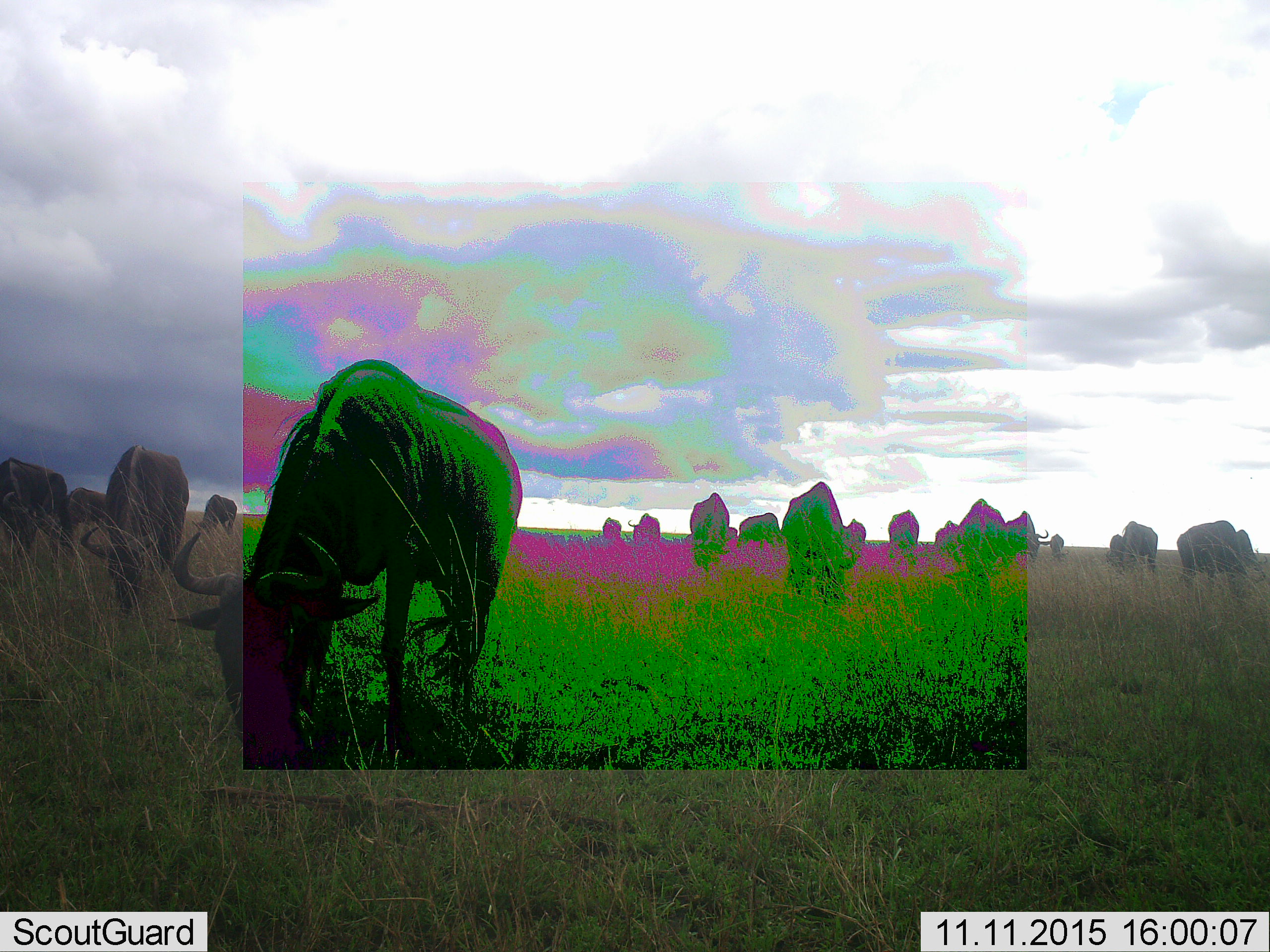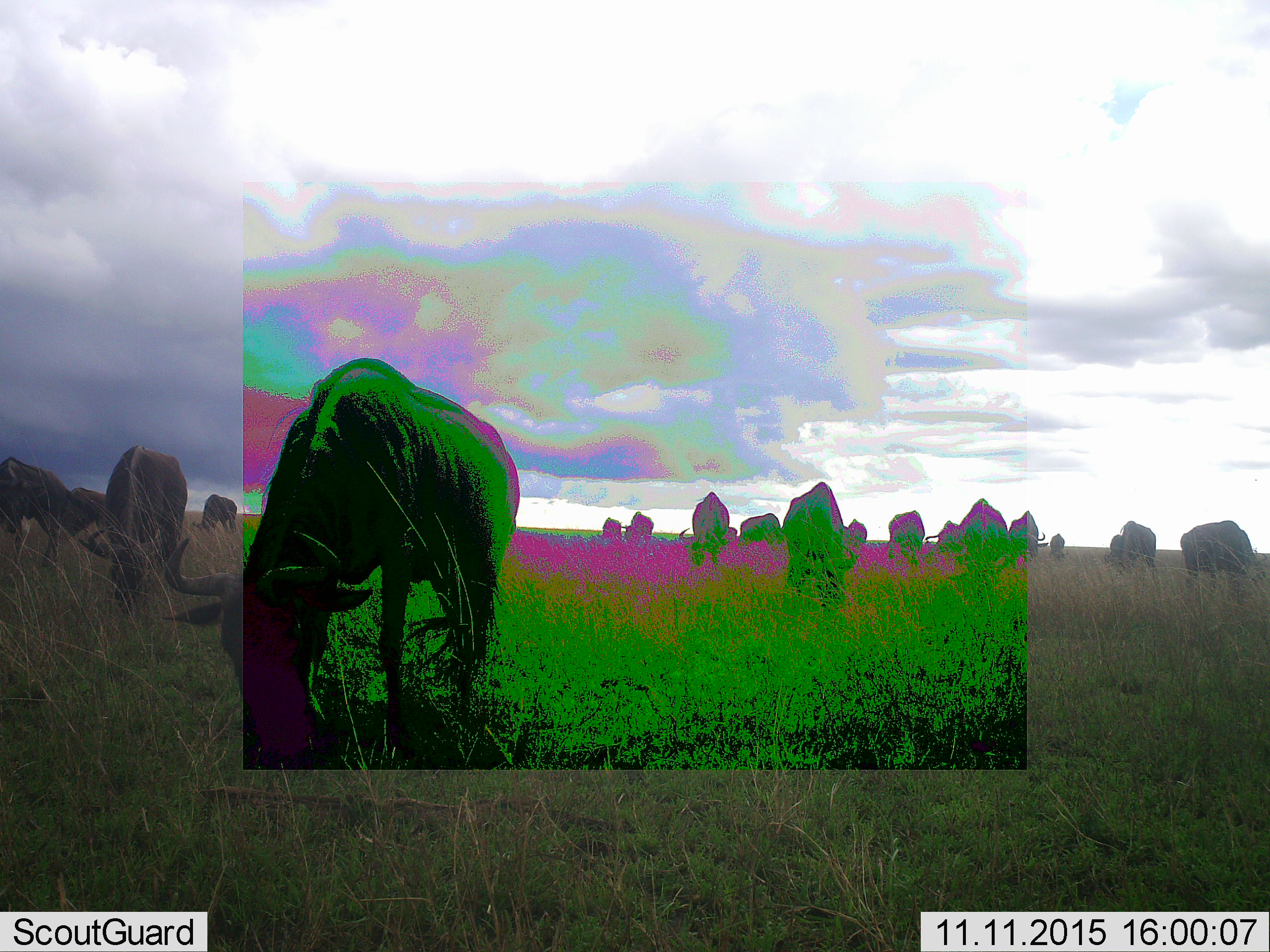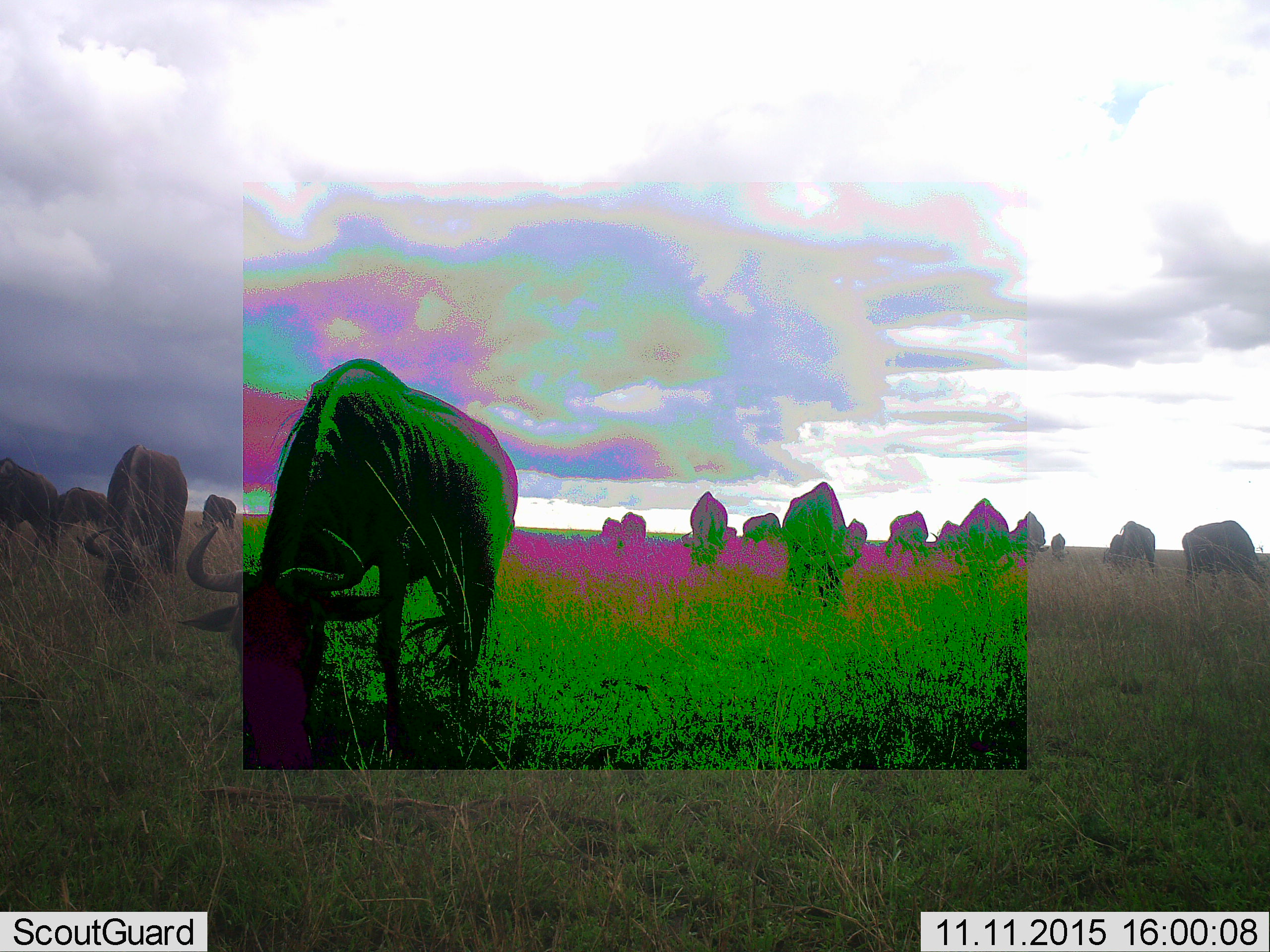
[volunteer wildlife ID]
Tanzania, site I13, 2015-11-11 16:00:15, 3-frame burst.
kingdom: Animalia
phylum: Chordata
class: Mammalia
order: Artiodactyla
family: Bovidae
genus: Connochaetes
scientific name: Connochaetes taurinus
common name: blue wildebeest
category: wildebeest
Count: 11-50.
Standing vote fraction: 22%.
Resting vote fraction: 0%.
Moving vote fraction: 22%.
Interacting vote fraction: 0%.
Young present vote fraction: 0%.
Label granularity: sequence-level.